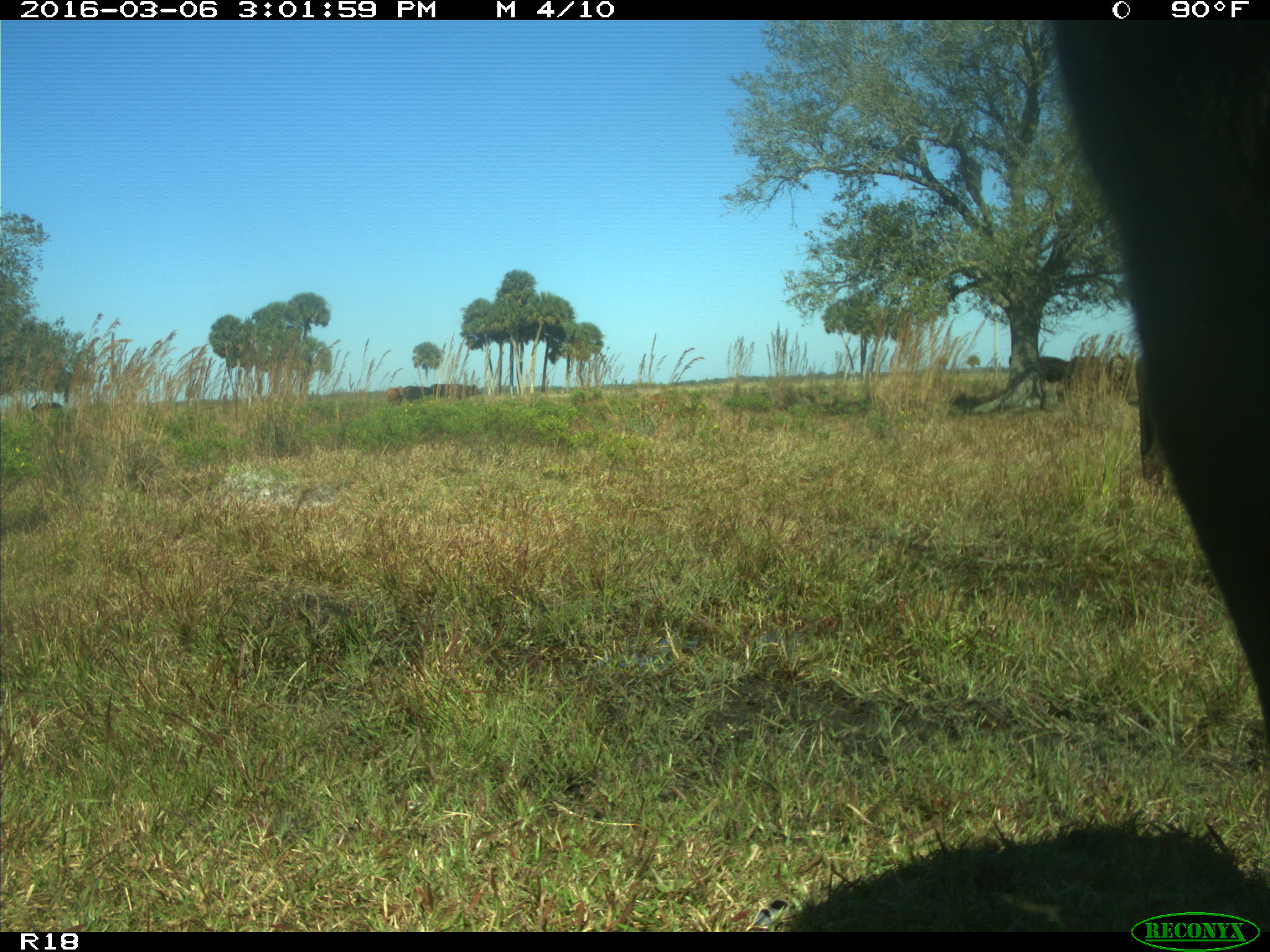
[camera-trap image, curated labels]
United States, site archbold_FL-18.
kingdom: Animalia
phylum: Chordata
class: Mammalia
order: Artiodactyla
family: Bovidae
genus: Bos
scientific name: Bos taurus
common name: domestic cow